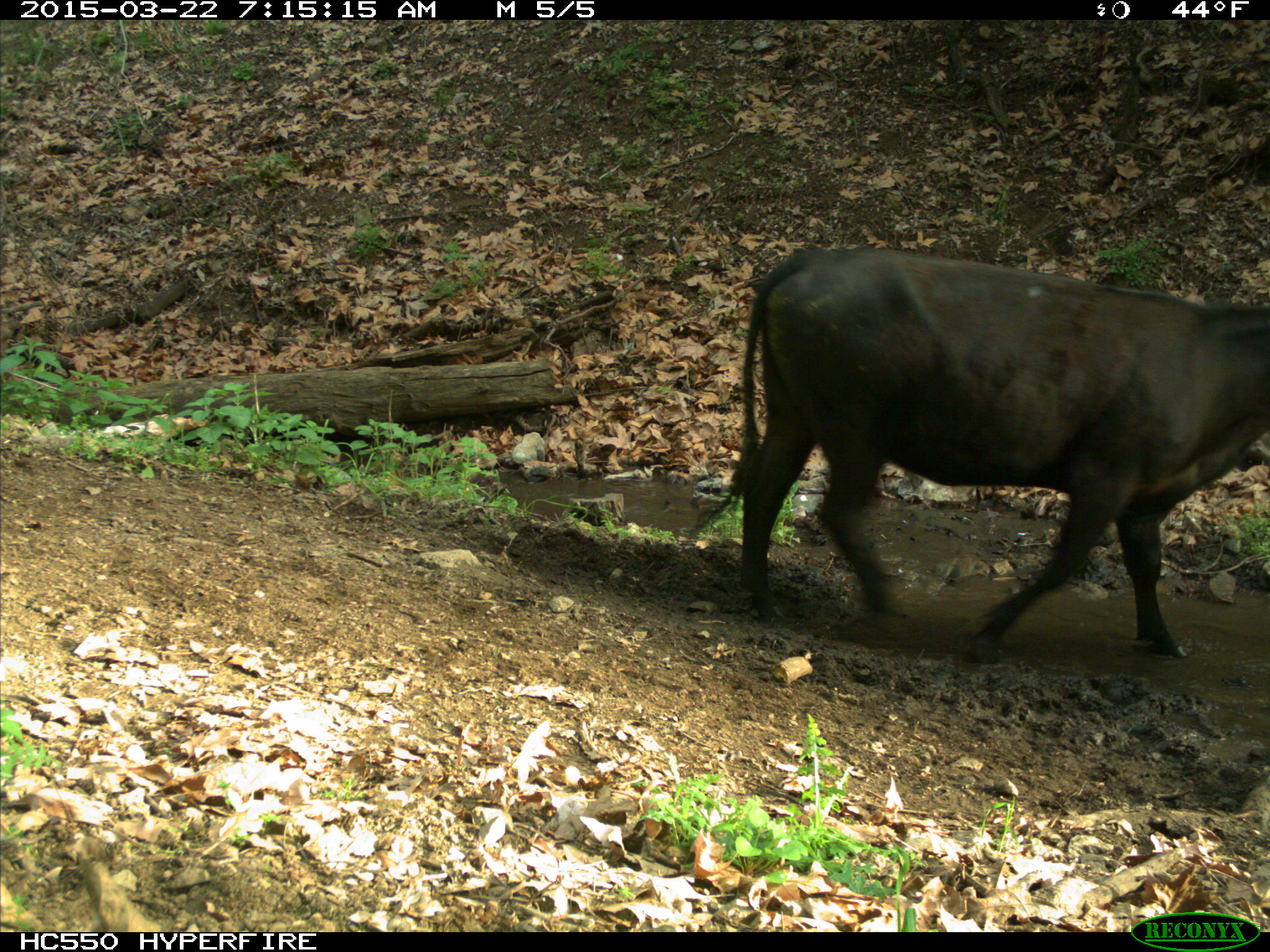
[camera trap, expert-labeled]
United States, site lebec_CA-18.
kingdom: Animalia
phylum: Chordata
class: Mammalia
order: Artiodactyla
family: Bovidae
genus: Bos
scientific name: Bos taurus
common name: domestic cow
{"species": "Bos taurus (domestic cow)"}